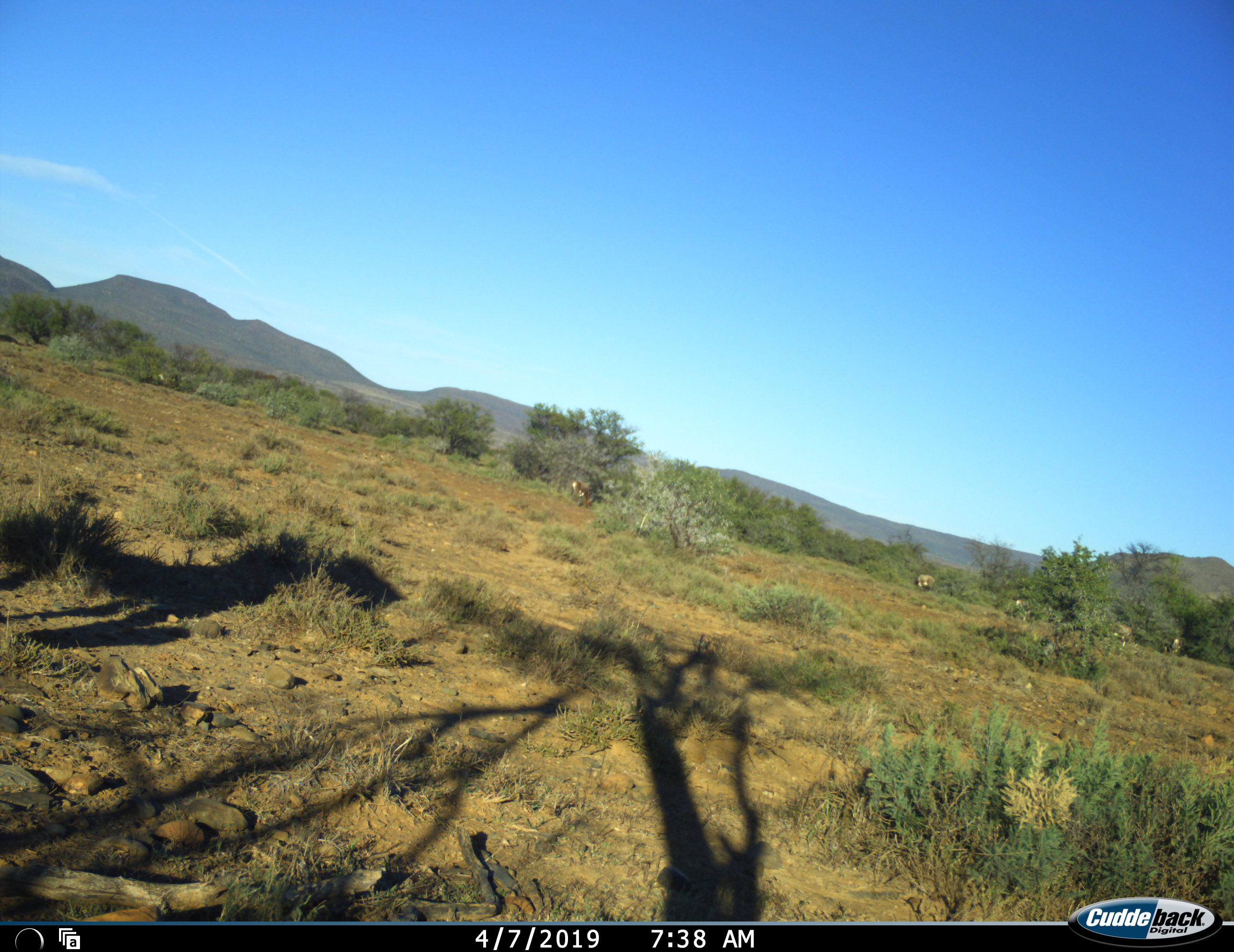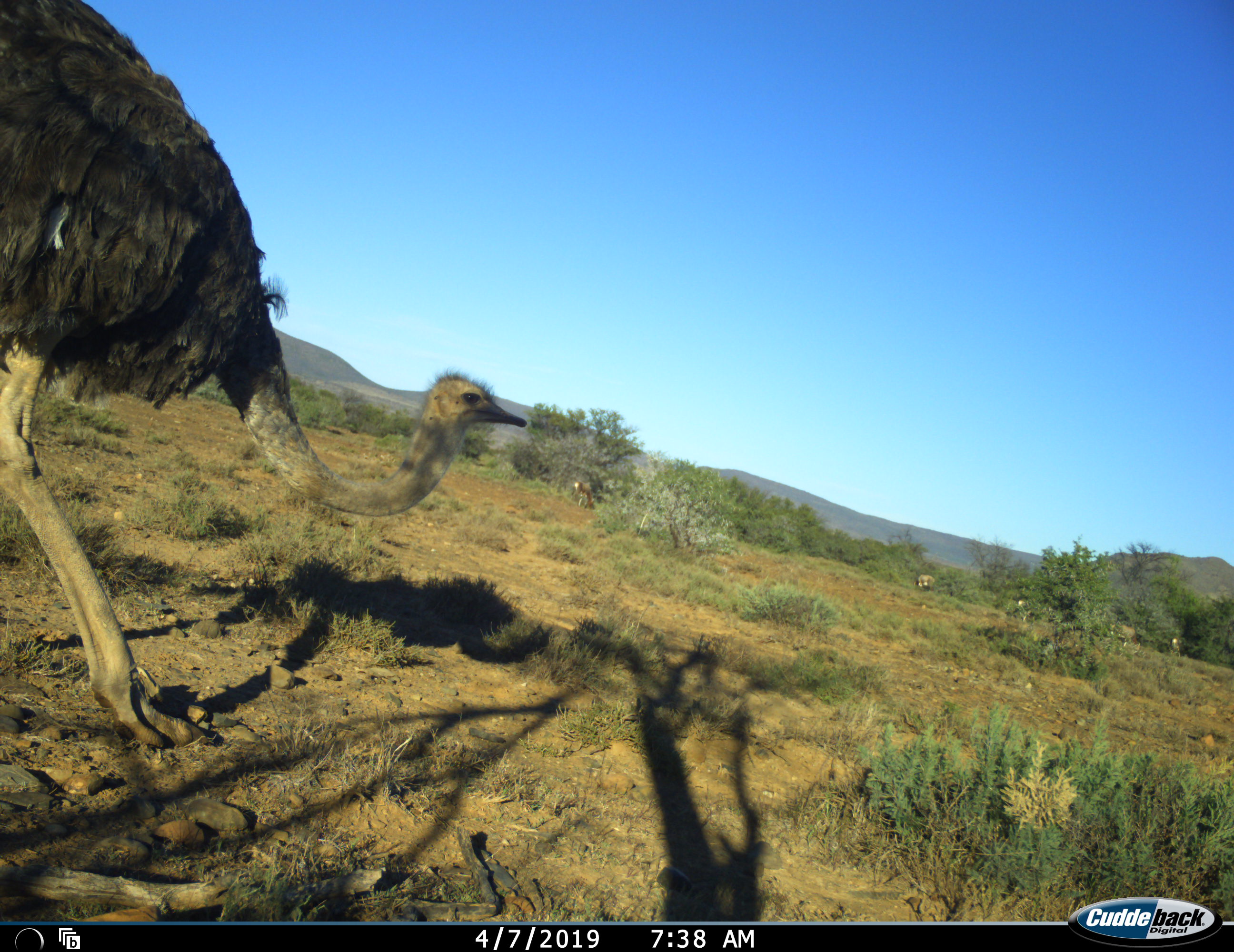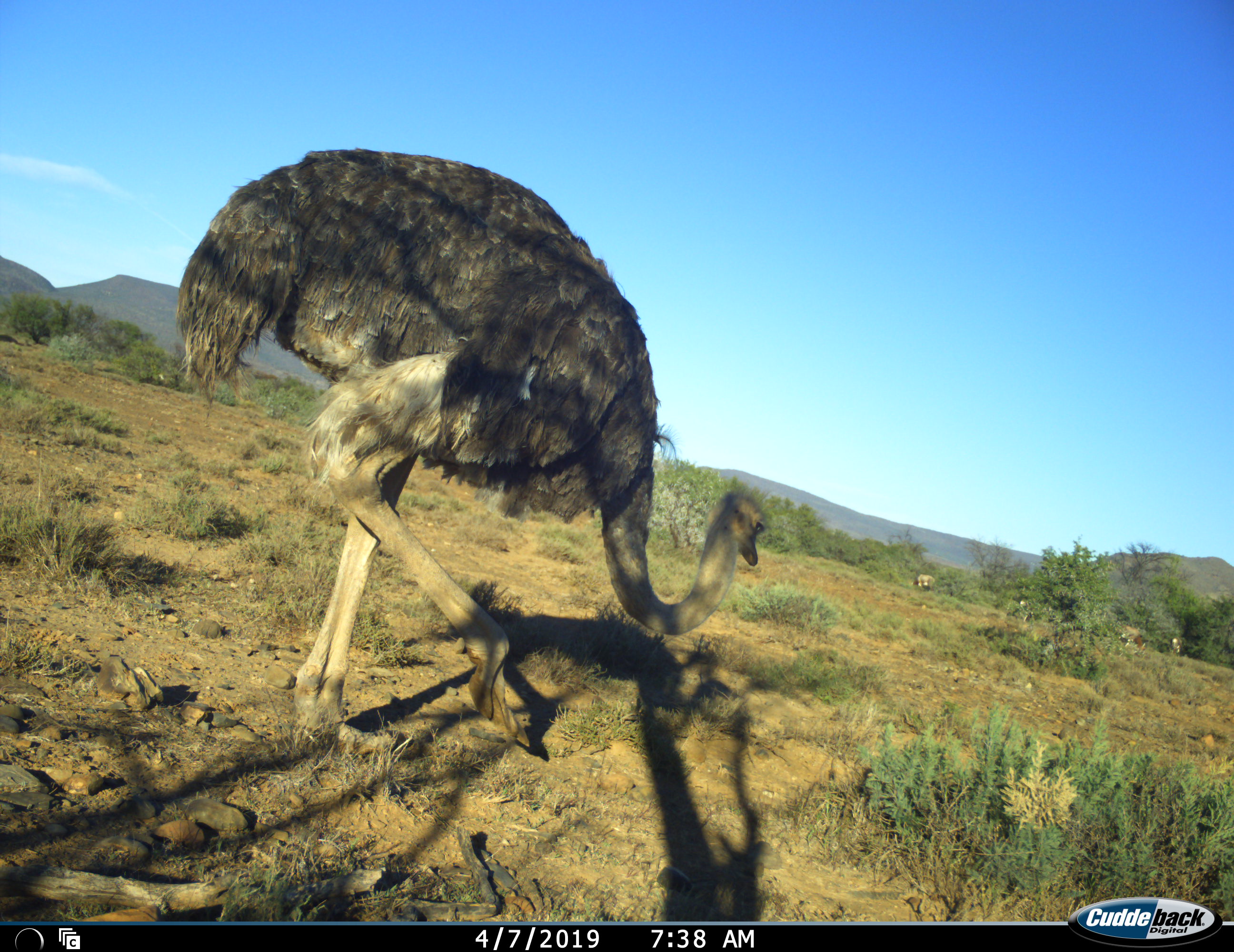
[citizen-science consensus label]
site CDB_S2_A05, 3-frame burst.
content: unidentified animal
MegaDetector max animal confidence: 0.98